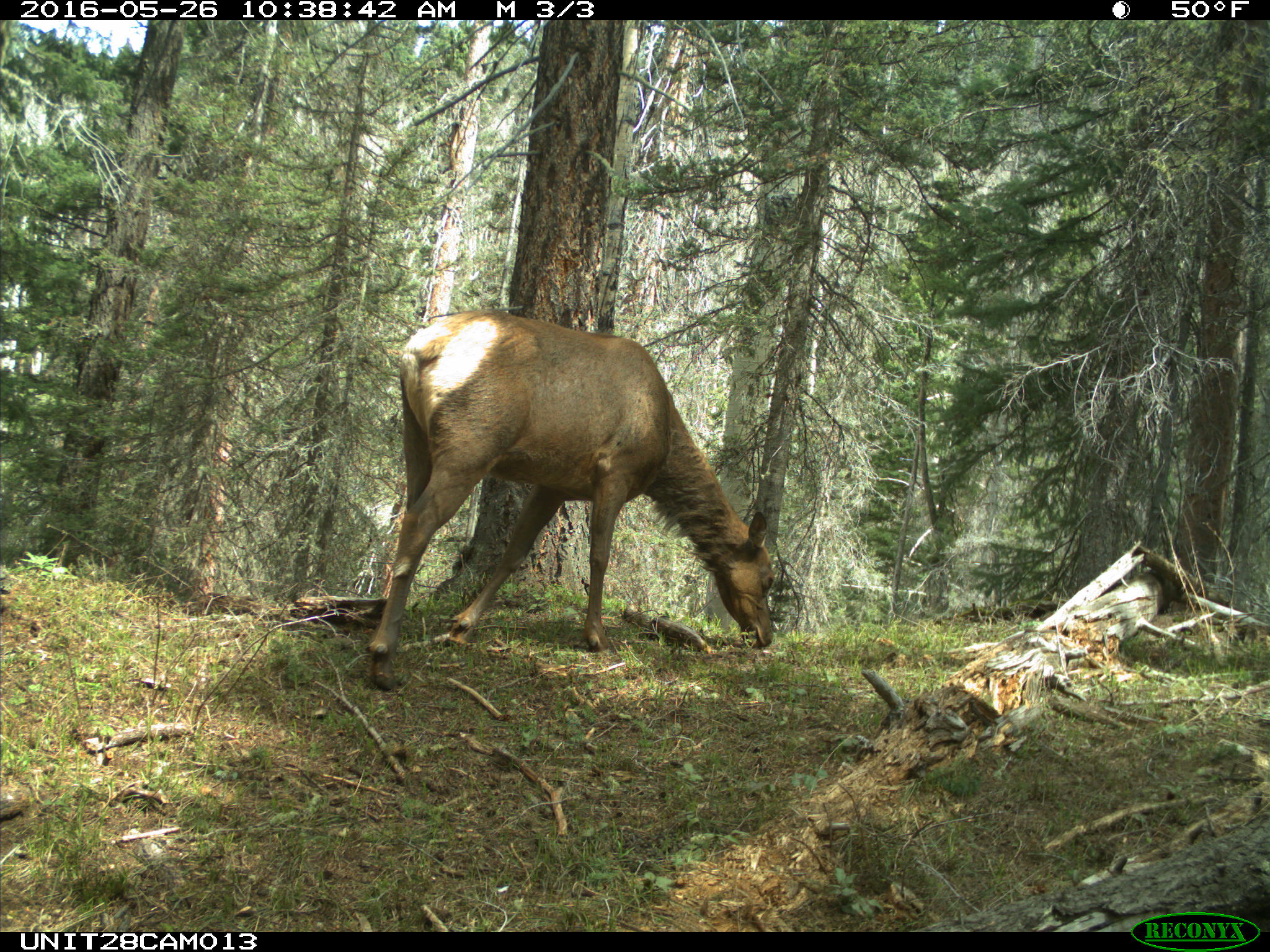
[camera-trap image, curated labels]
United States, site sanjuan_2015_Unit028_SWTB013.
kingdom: Animalia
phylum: Chordata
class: Mammalia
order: Artiodactyla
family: Cervidae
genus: Cervus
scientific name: Cervus elaphus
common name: red deer